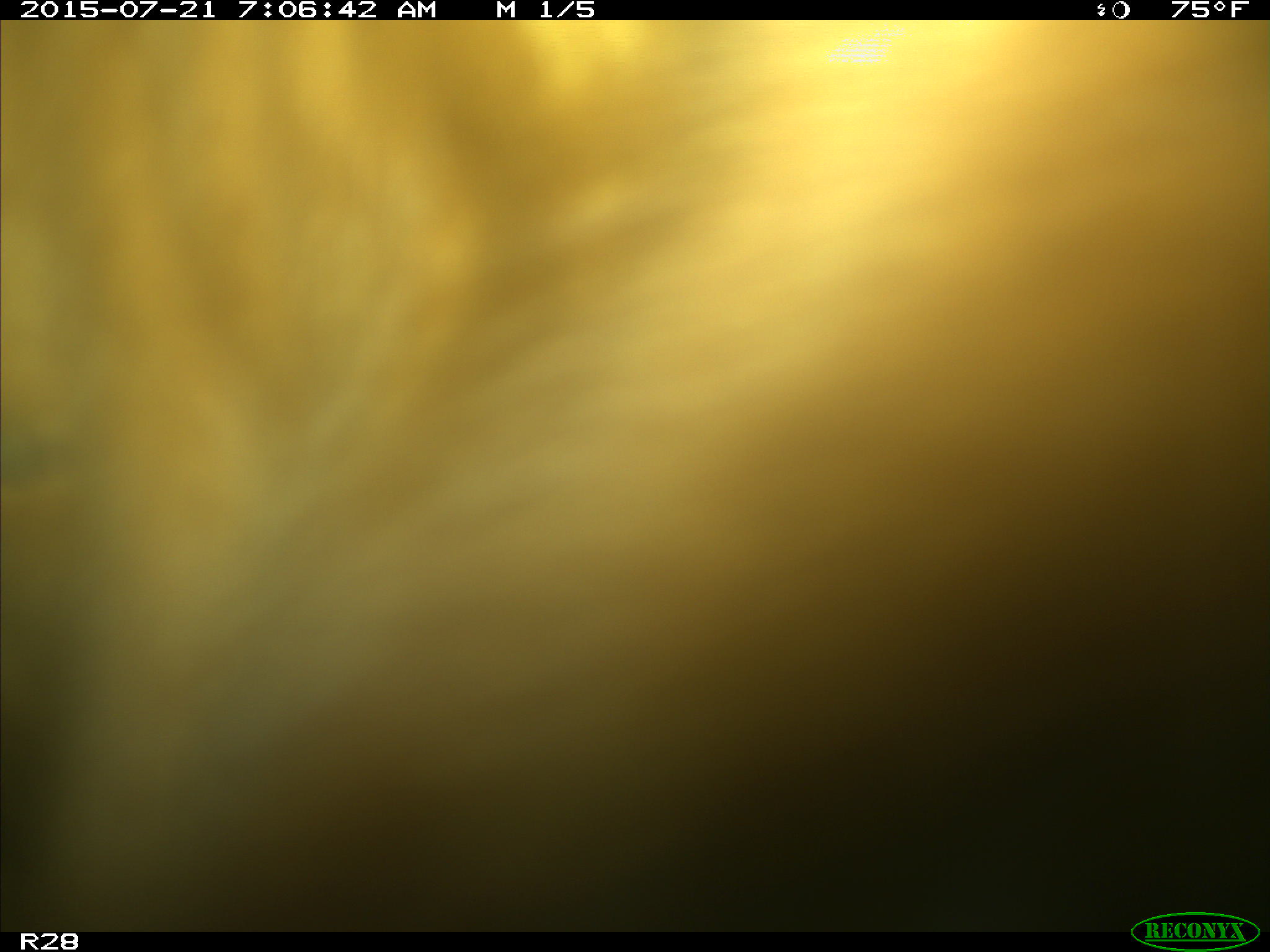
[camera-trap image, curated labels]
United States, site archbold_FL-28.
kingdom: Animalia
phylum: Chordata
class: Mammalia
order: Artiodactyla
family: Bovidae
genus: Bos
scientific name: Bos taurus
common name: domestic cow